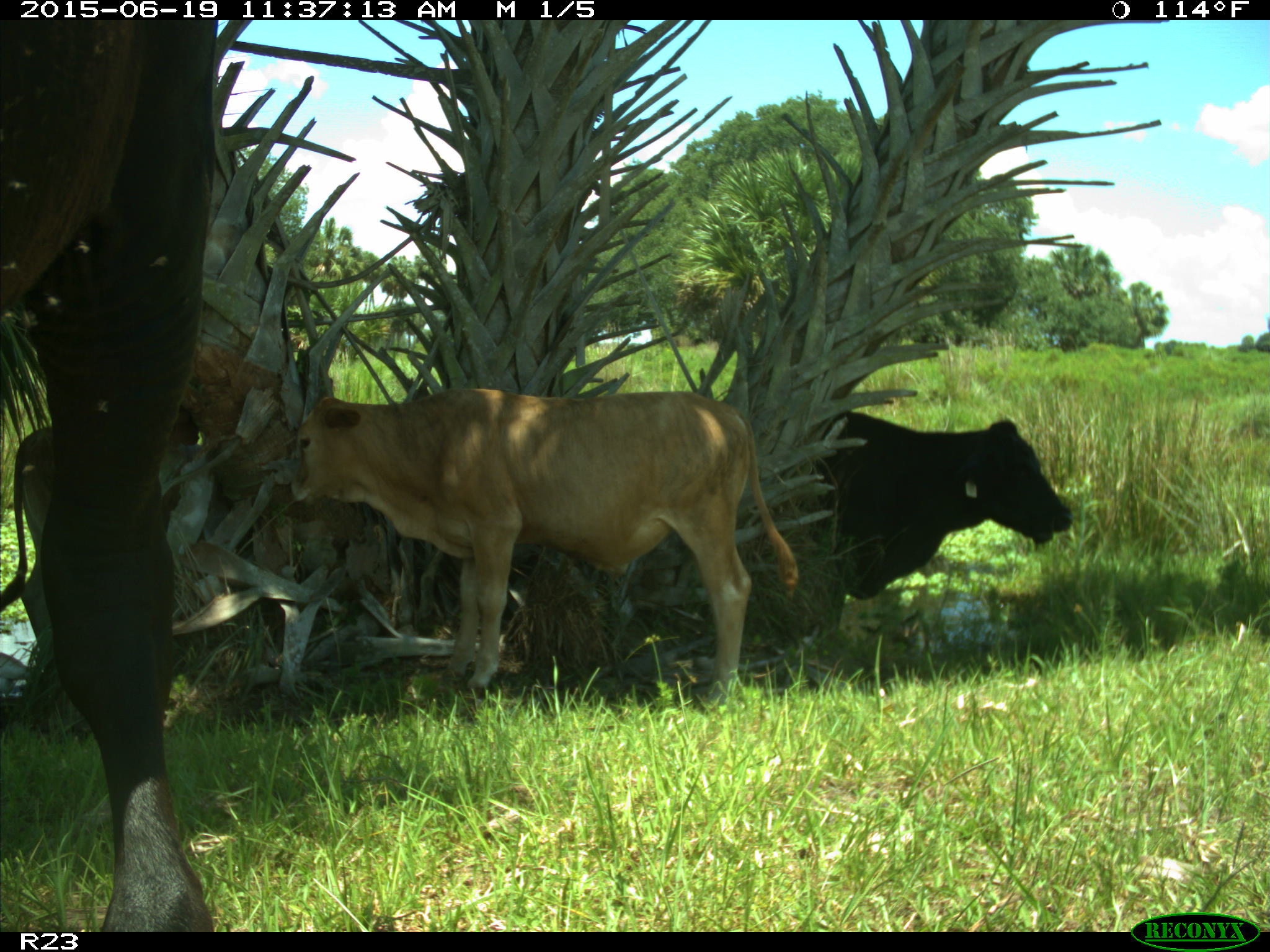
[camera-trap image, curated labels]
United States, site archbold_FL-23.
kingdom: Animalia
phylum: Chordata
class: Mammalia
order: Artiodactyla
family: Bovidae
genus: Bos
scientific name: Bos taurus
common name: domestic cow